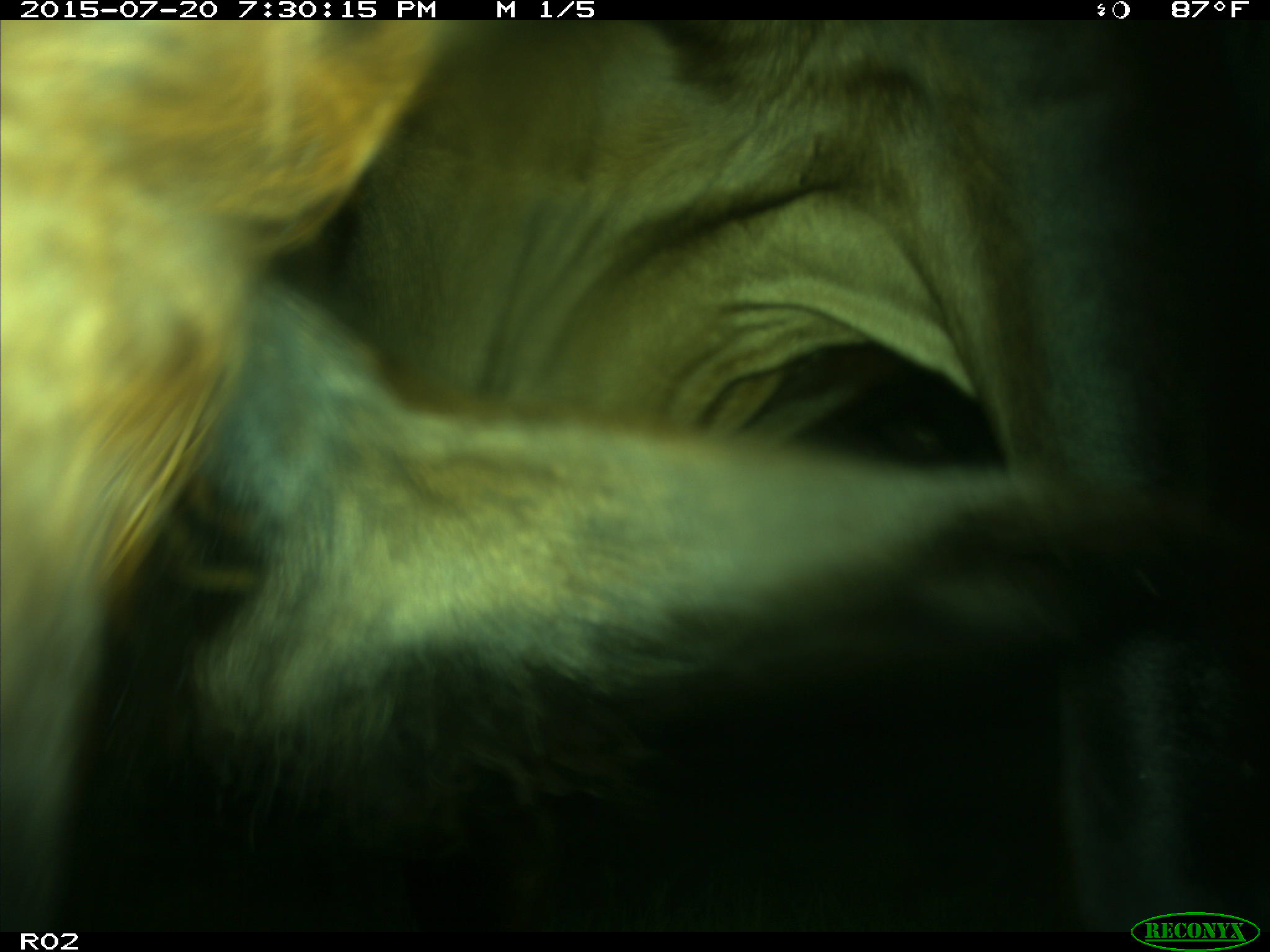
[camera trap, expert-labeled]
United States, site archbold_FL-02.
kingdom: Animalia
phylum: Chordata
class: Mammalia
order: Artiodactyla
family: Bovidae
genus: Bos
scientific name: Bos taurus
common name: domestic cow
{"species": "Bos taurus (domestic cow)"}